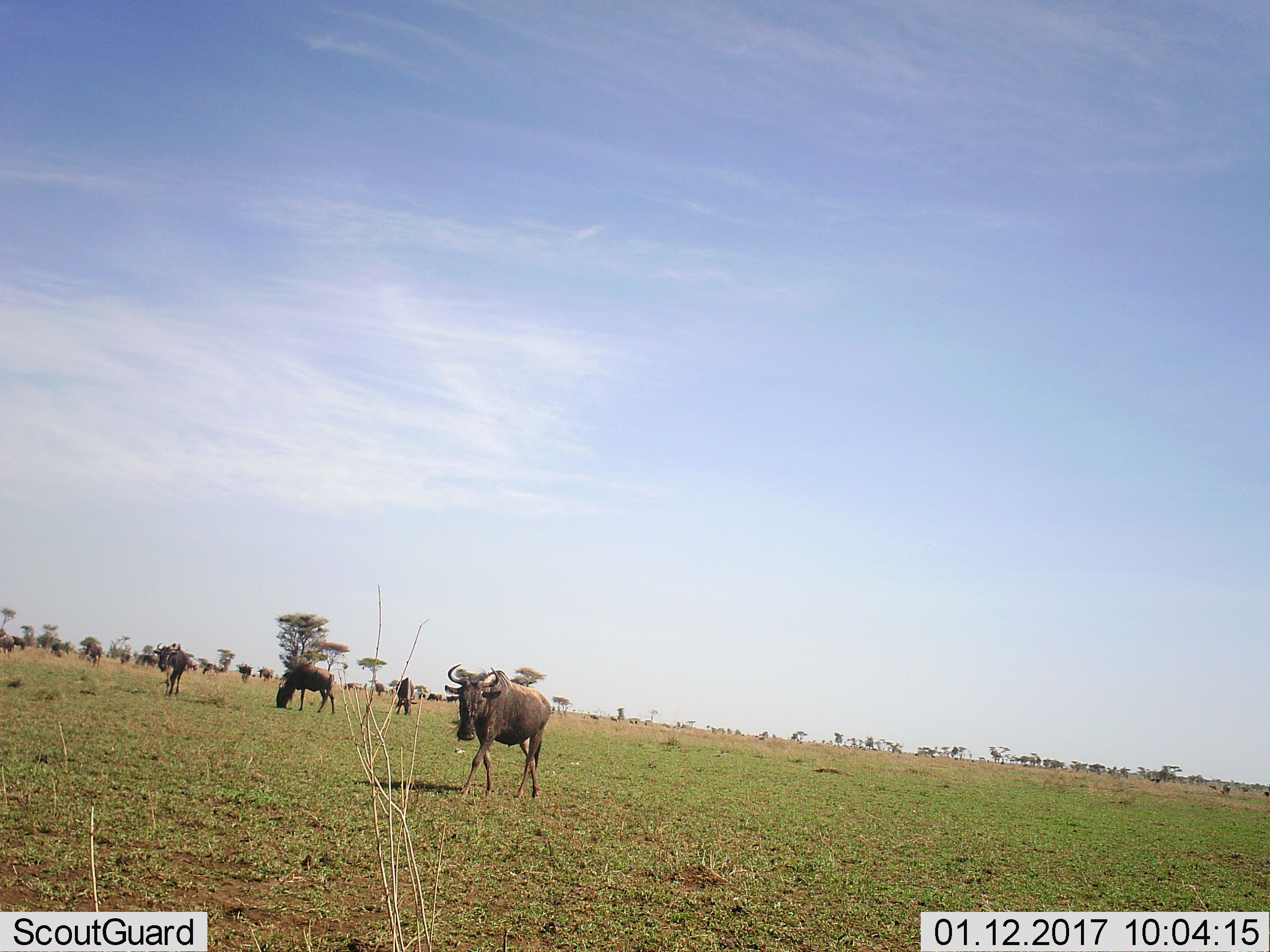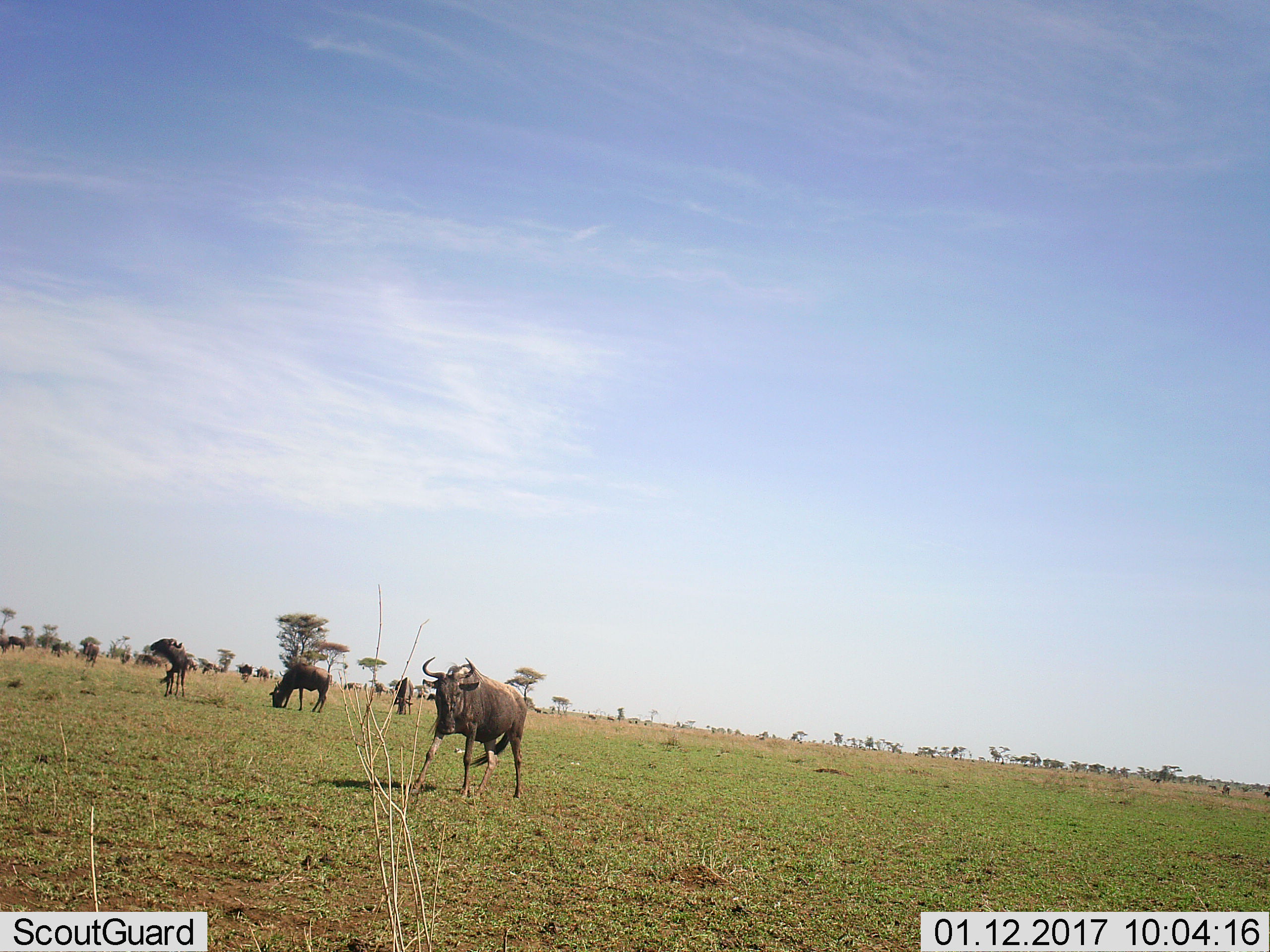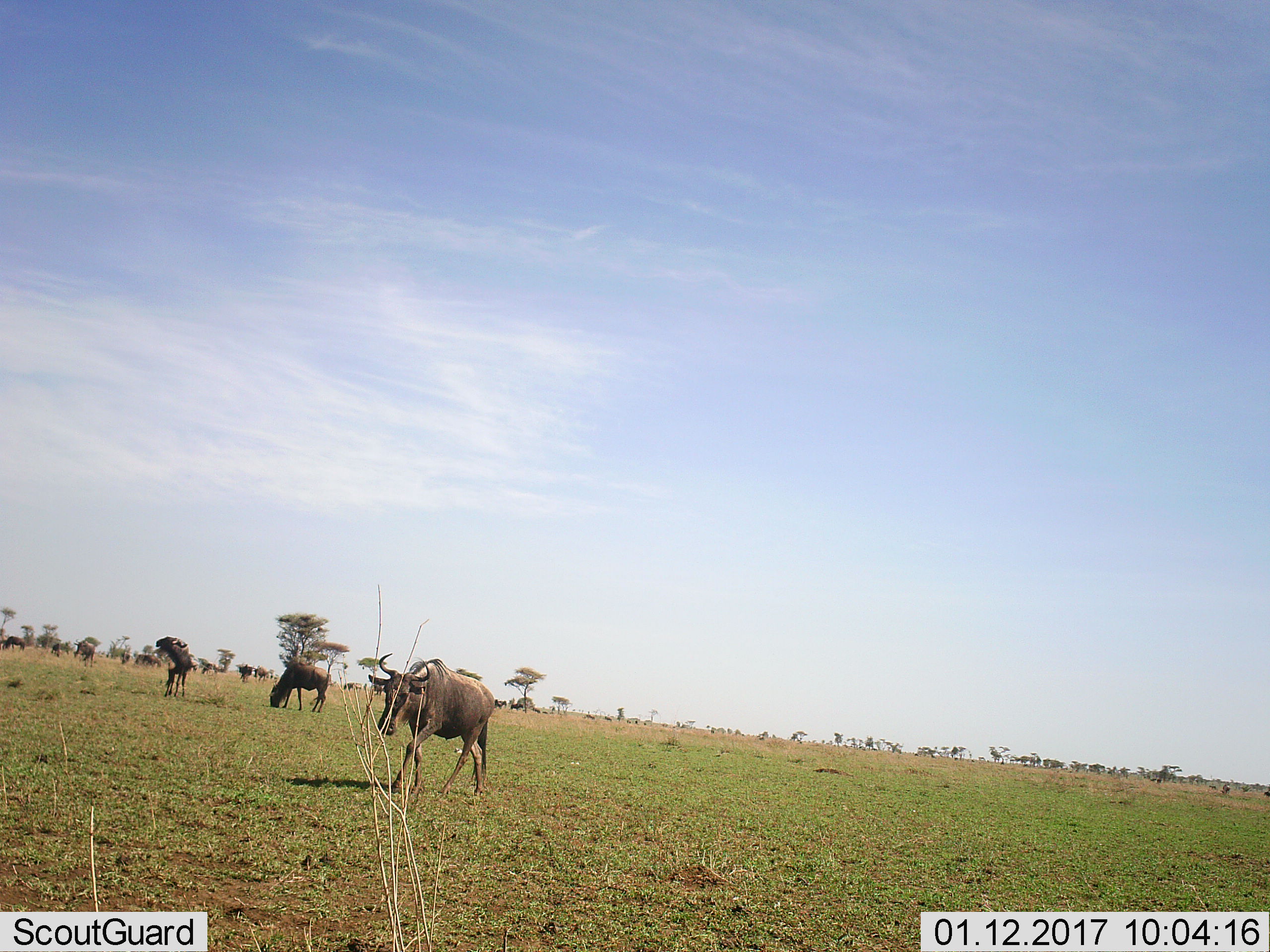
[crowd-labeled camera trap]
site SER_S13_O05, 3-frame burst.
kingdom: Animalia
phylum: Chordata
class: Mammalia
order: Artiodactyla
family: Bovidae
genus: Connochaetes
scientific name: Connochaetes taurinus taurinus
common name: blue wildebeest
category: wildebeestblue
Wildebeestblue (blue wildebeest) (Connochaetes taurinus taurinus), count 11-50. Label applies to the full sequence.